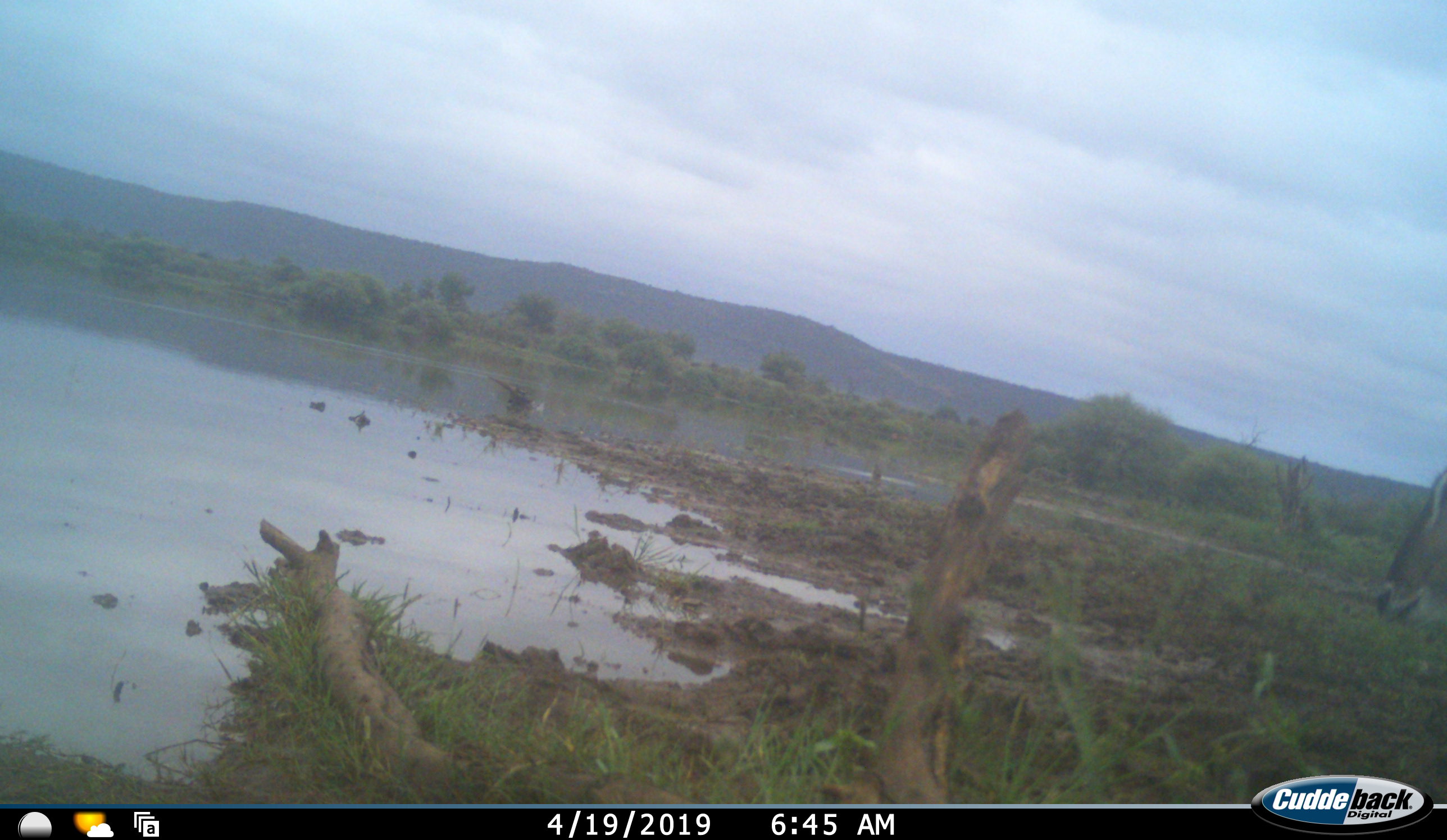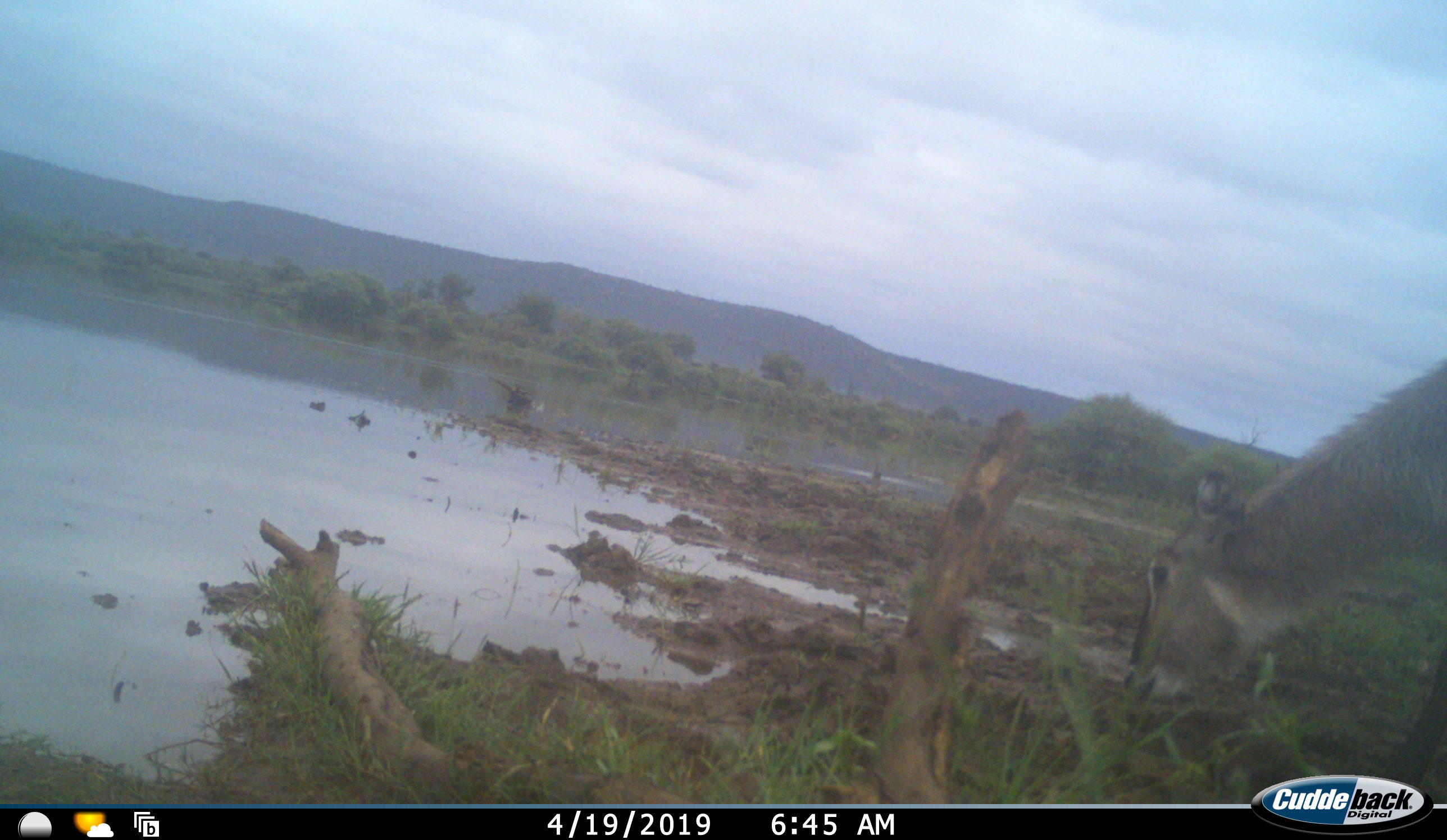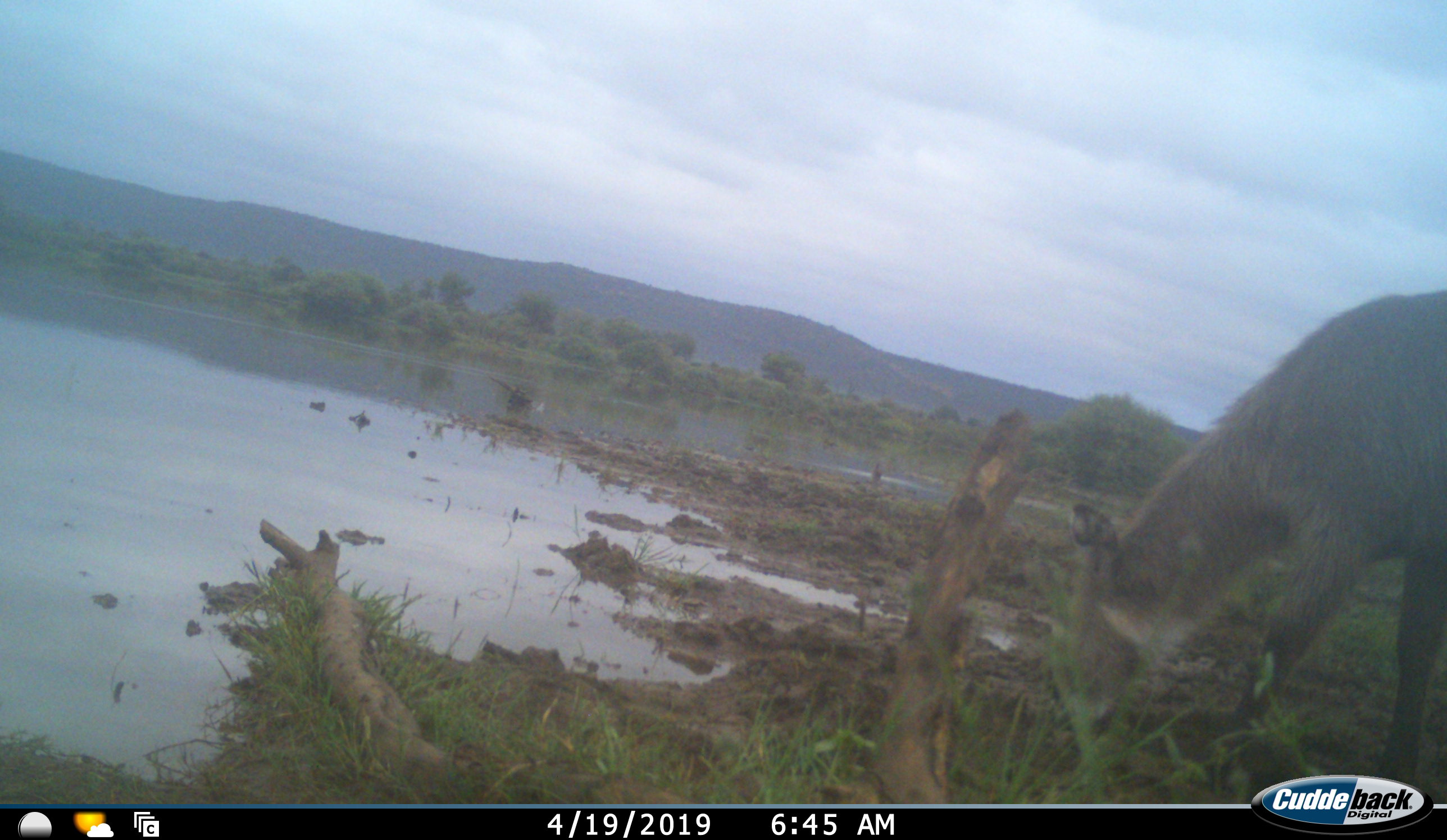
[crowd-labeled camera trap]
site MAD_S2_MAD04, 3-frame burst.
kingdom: Animalia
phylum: Chordata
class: Mammalia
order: Artiodactyla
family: Bovidae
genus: Kobus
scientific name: Kobus ellipsiprymnus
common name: waterbuck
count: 1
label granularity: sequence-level